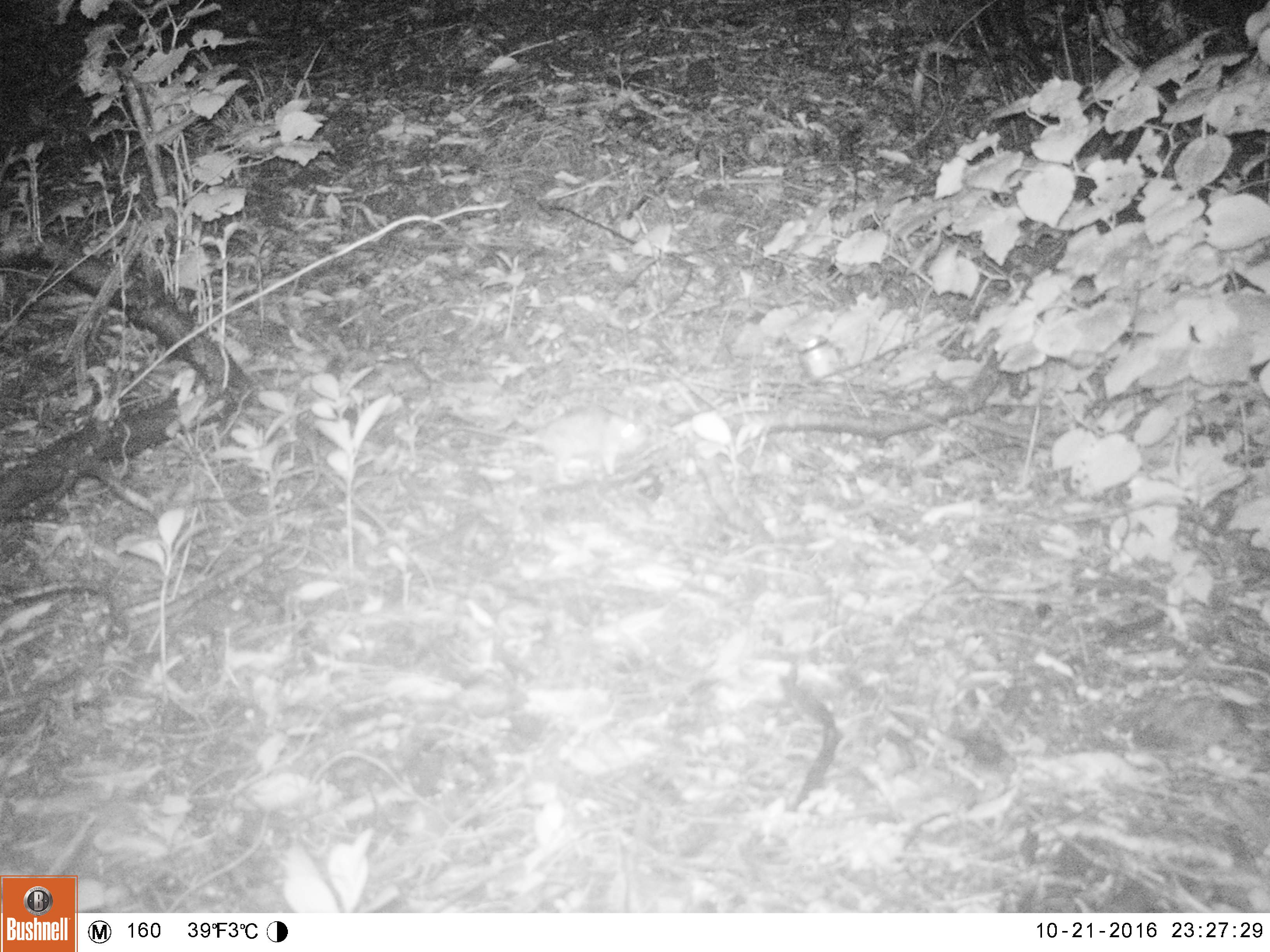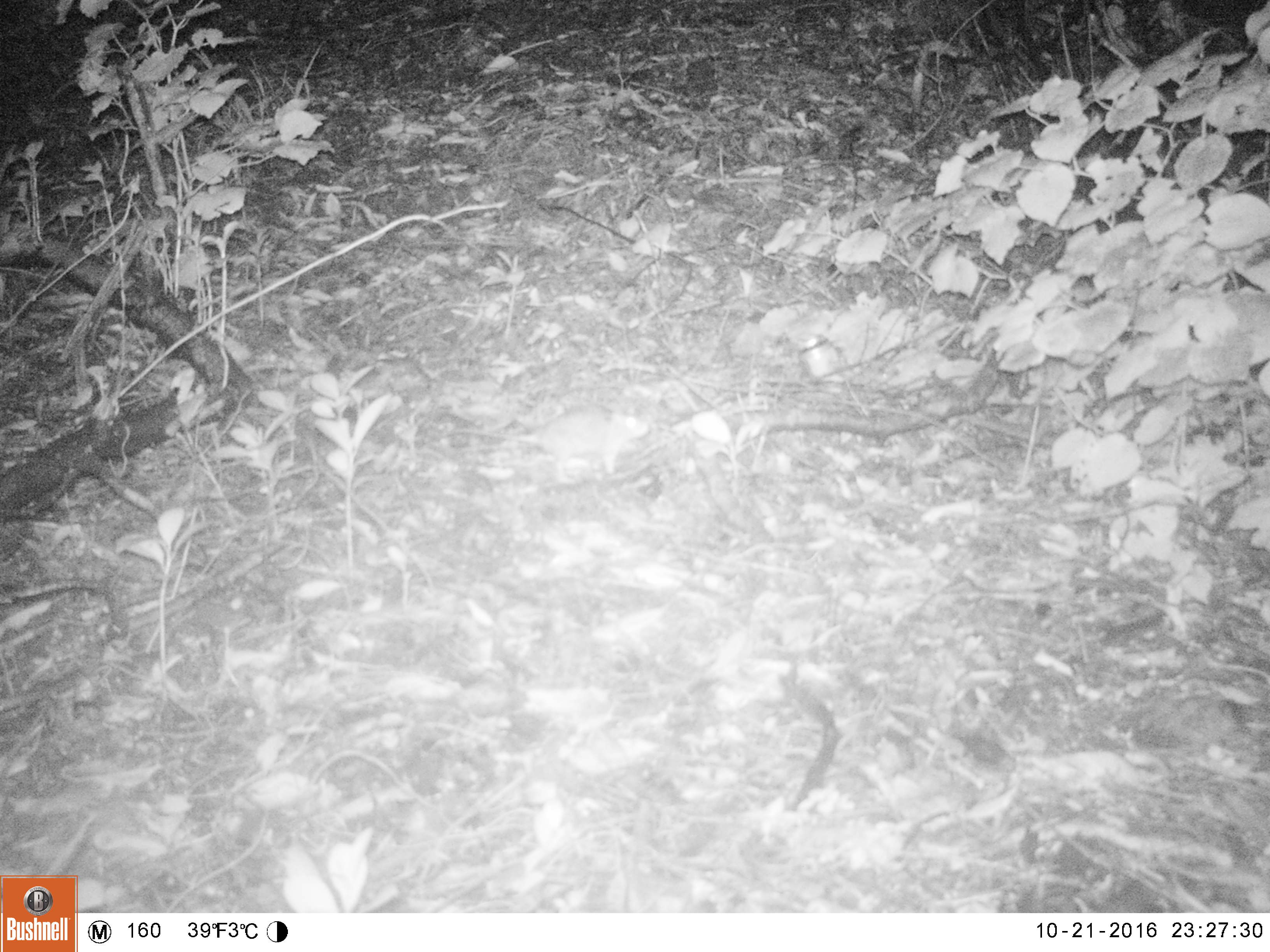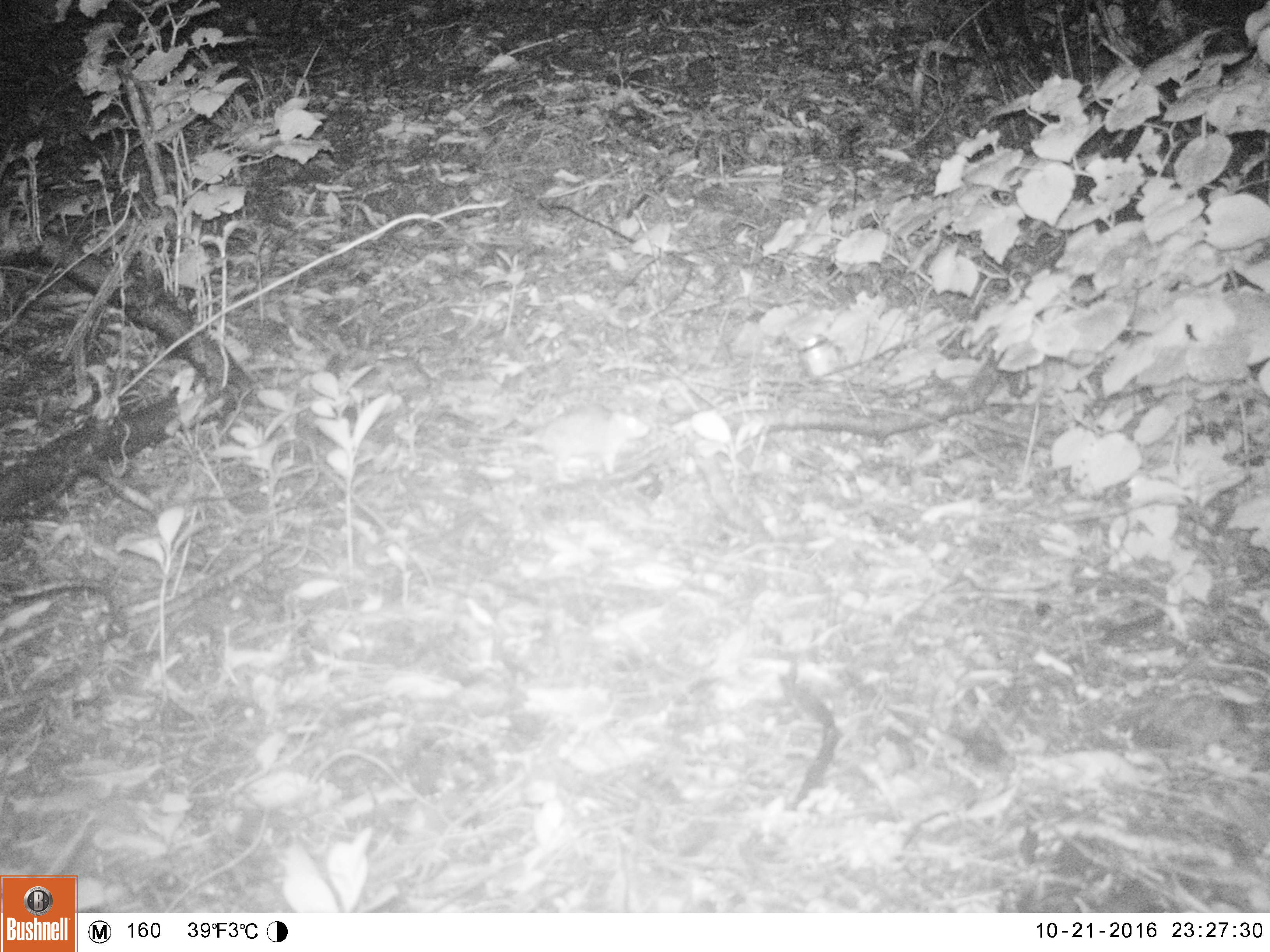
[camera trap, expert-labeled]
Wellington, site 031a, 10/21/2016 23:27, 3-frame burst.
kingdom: Animalia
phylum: Chordata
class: Mammalia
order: Rodentia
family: Muridae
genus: Rattus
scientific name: Rattus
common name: rat